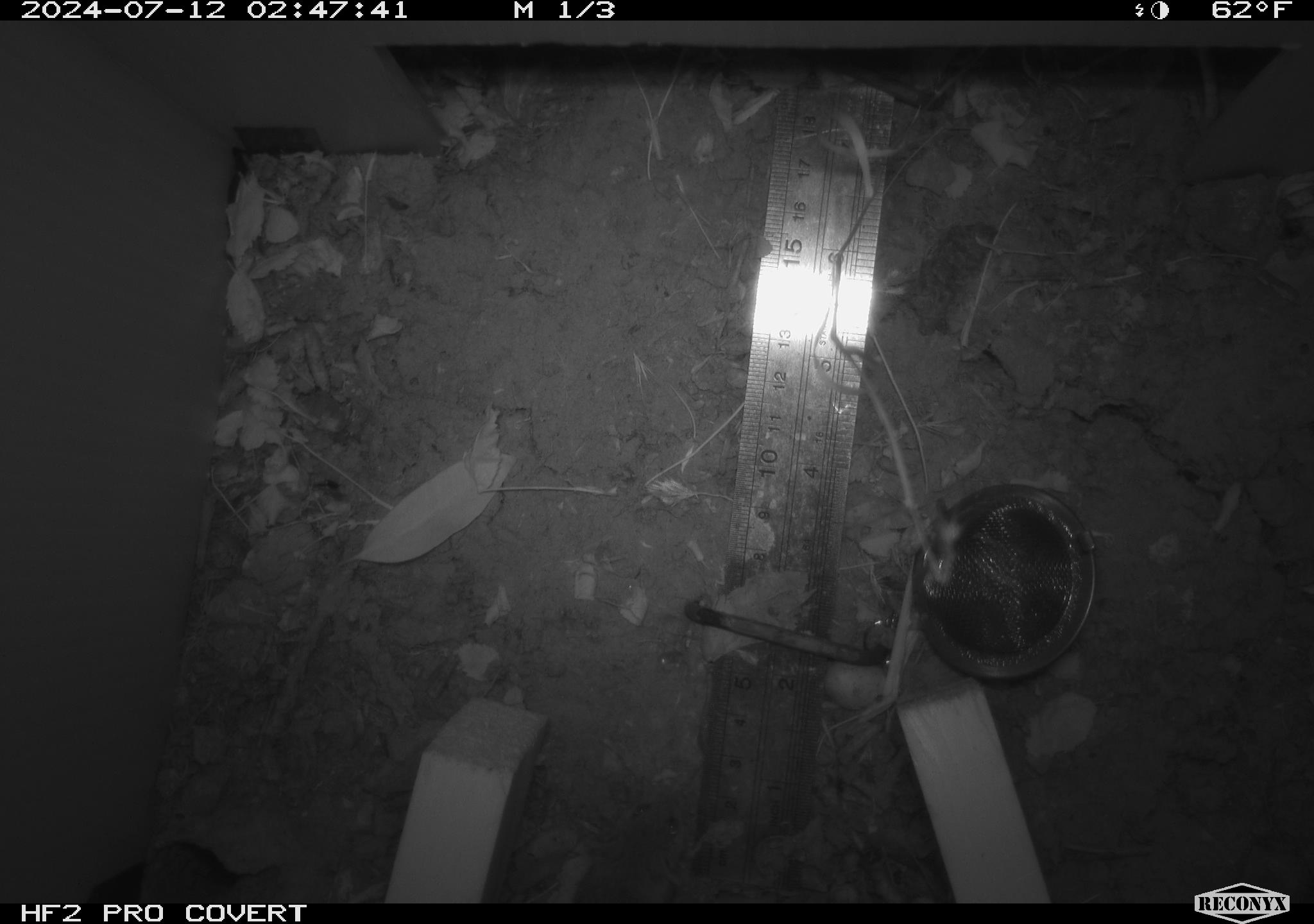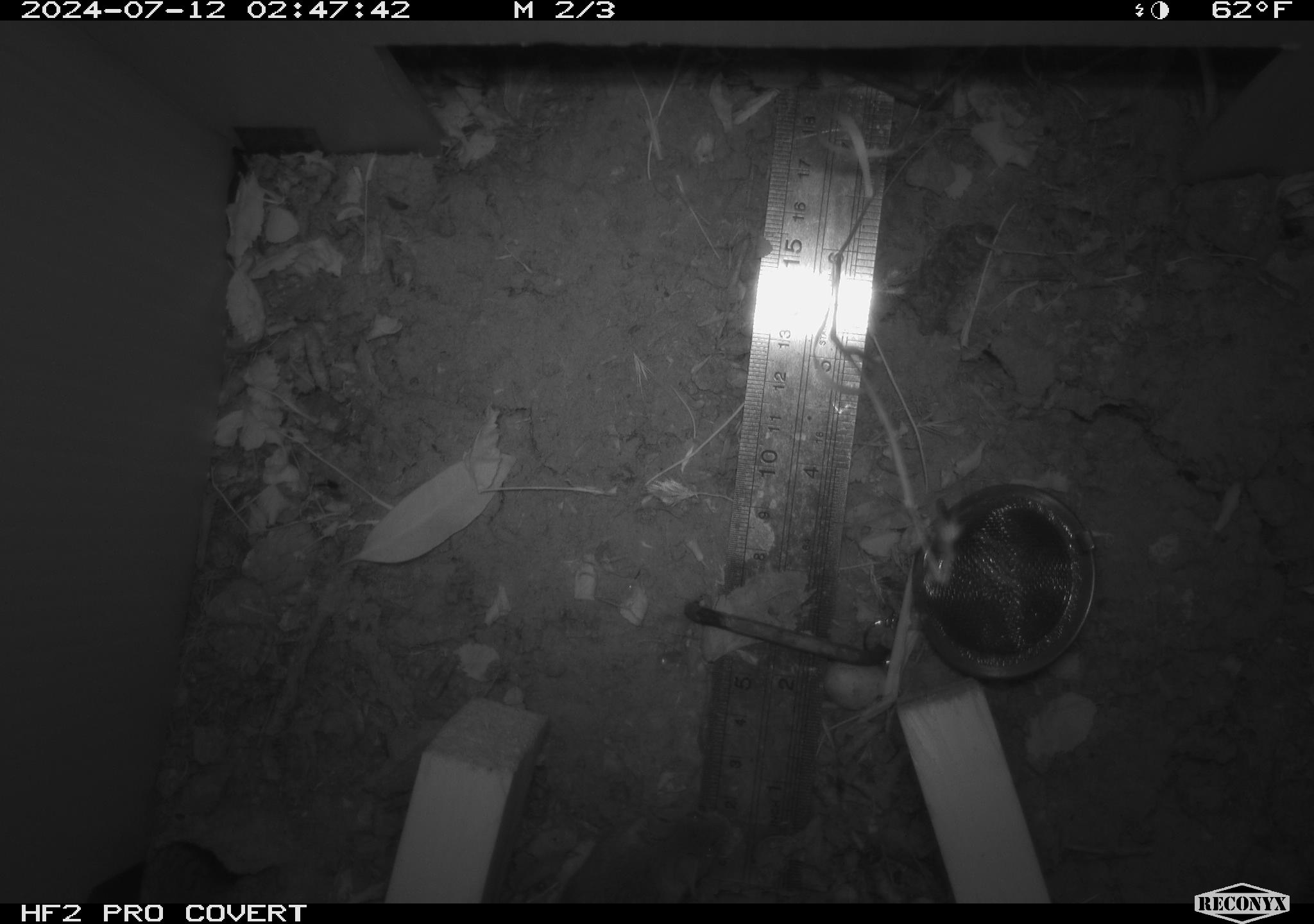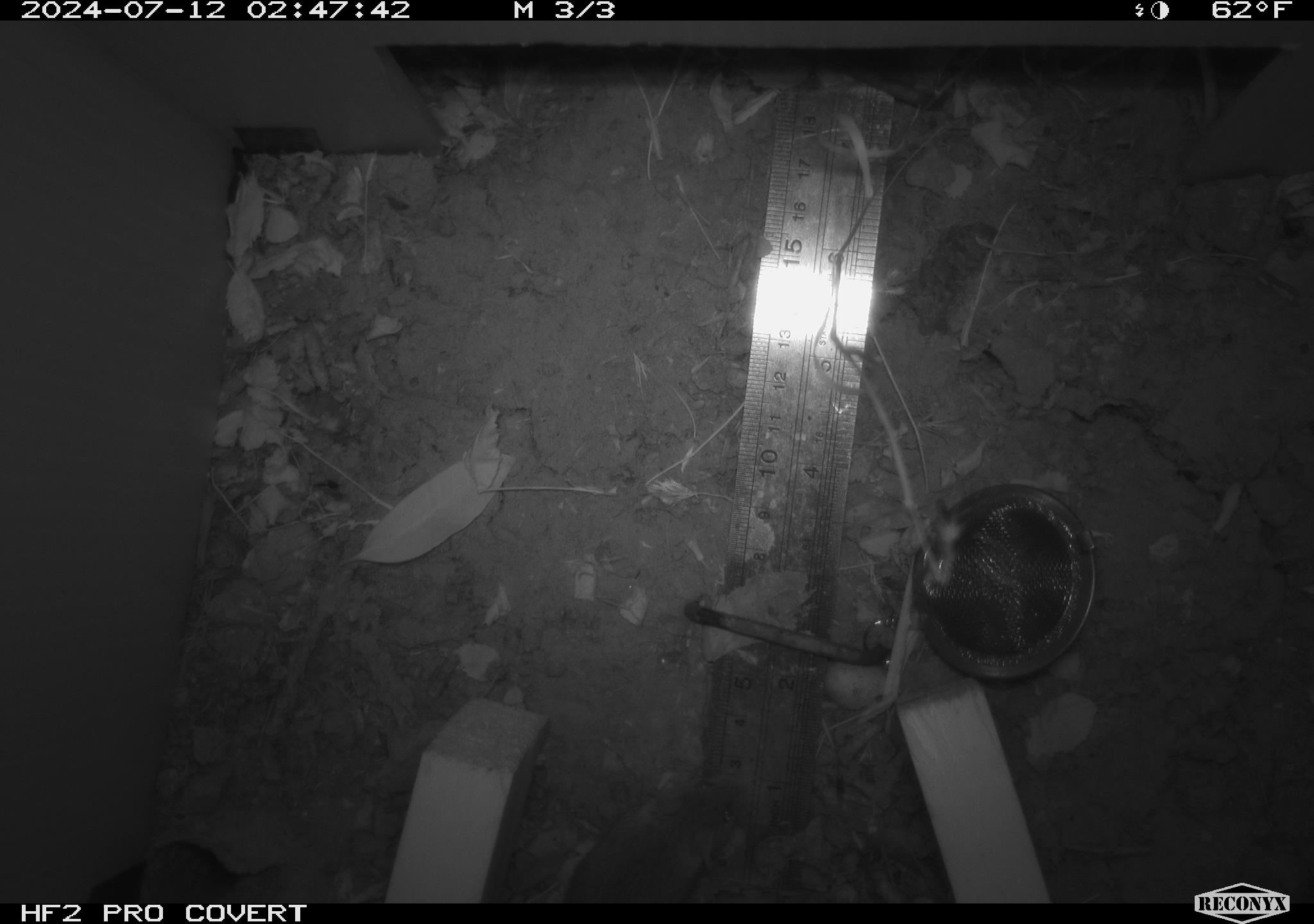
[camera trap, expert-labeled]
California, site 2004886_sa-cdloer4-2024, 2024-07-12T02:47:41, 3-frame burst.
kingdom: Animalia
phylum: Chordata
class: Mammalia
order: Rodentia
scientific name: Rodentia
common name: rodent